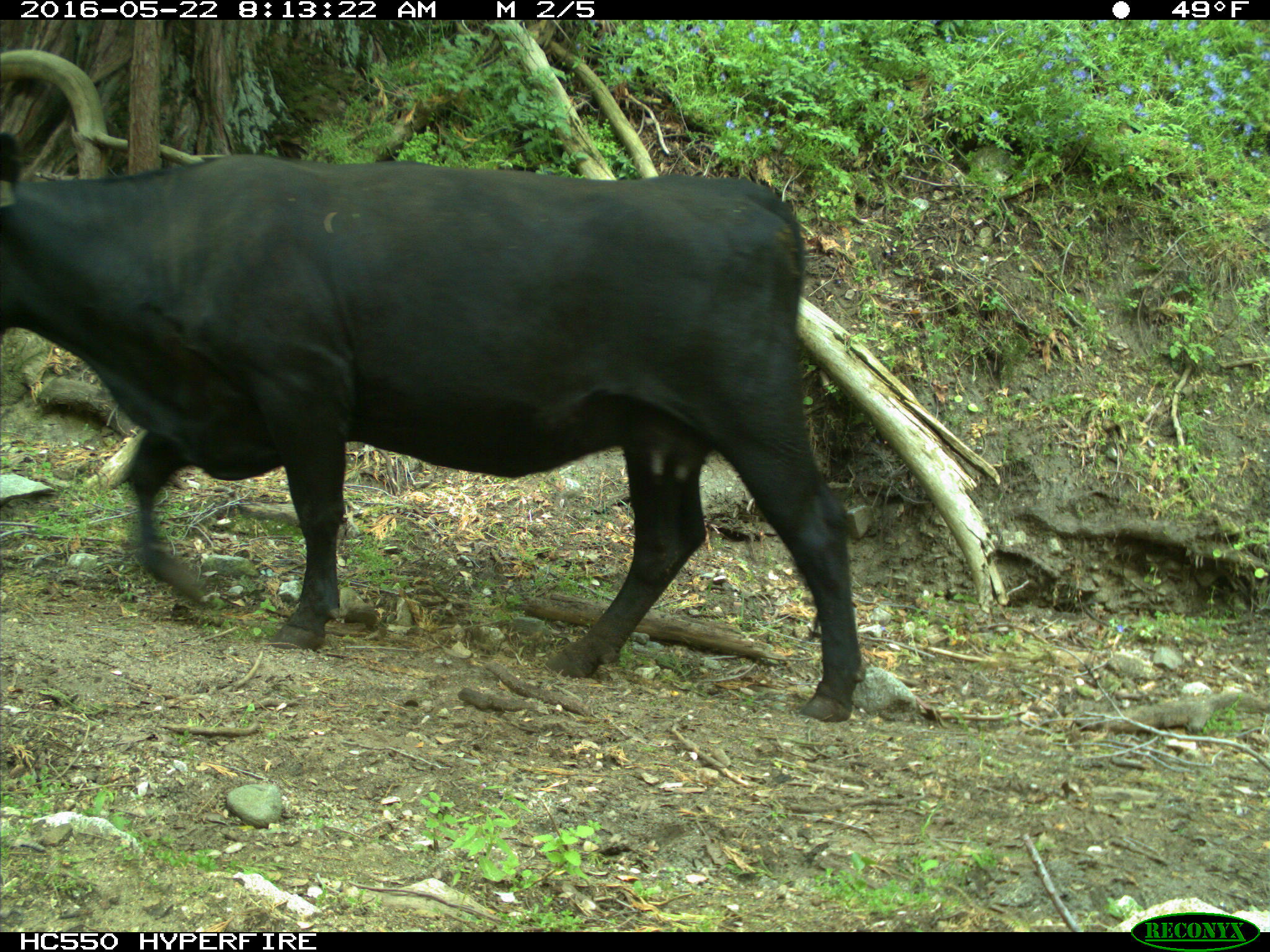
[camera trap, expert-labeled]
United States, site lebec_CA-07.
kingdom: Animalia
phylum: Chordata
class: Mammalia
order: Artiodactyla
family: Bovidae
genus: Bos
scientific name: Bos taurus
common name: domestic cow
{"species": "Bos taurus (domestic cow)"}